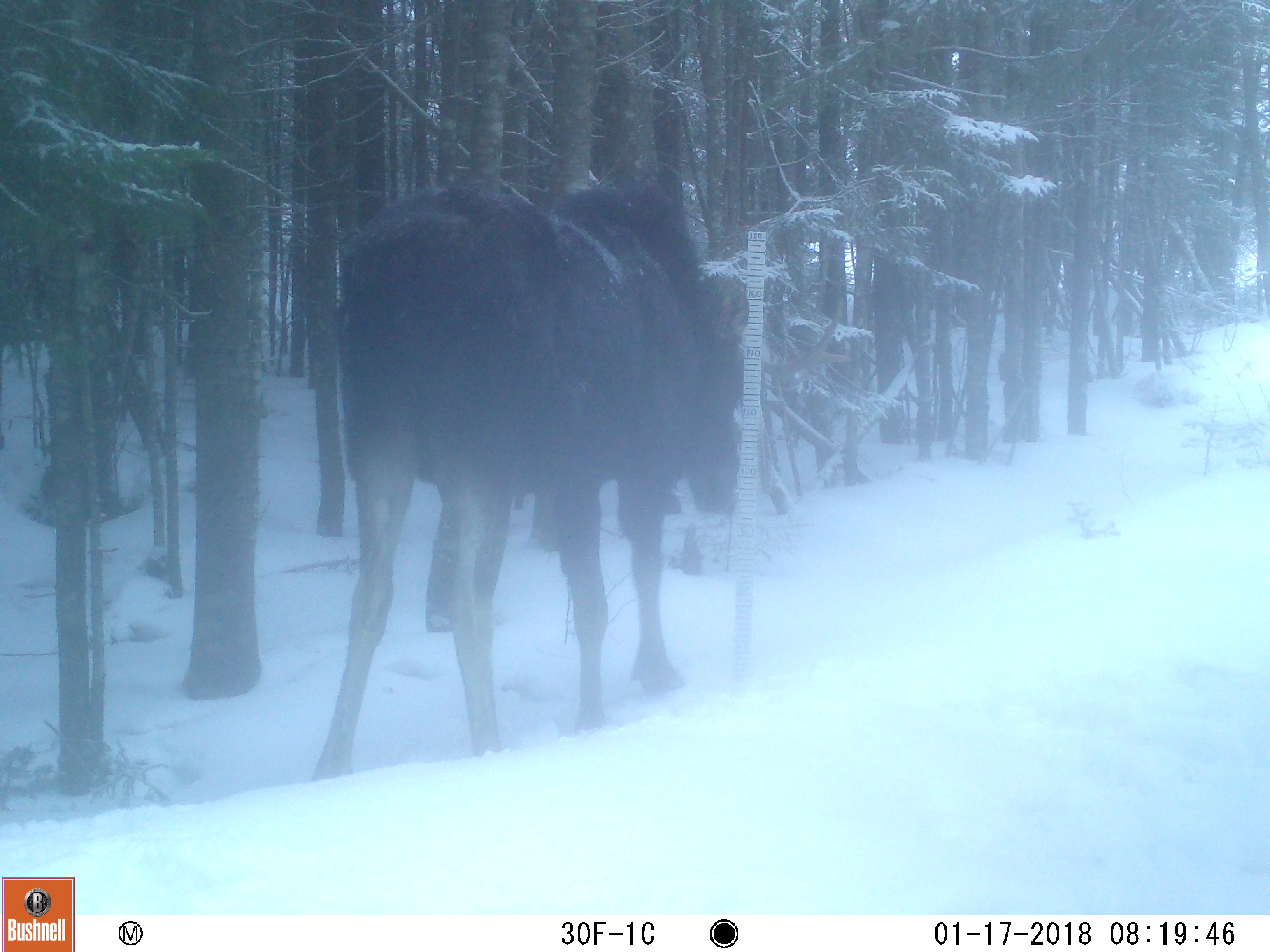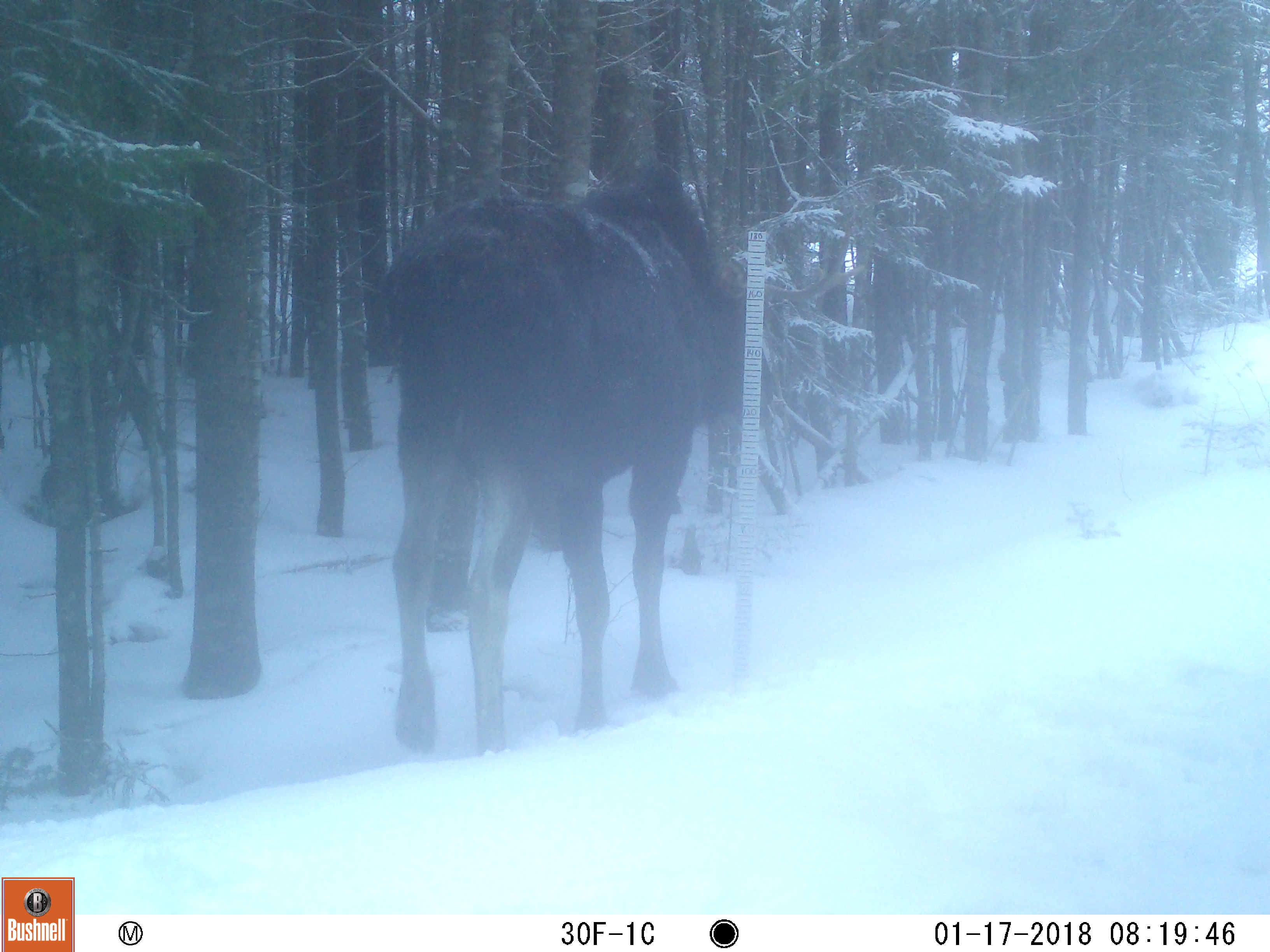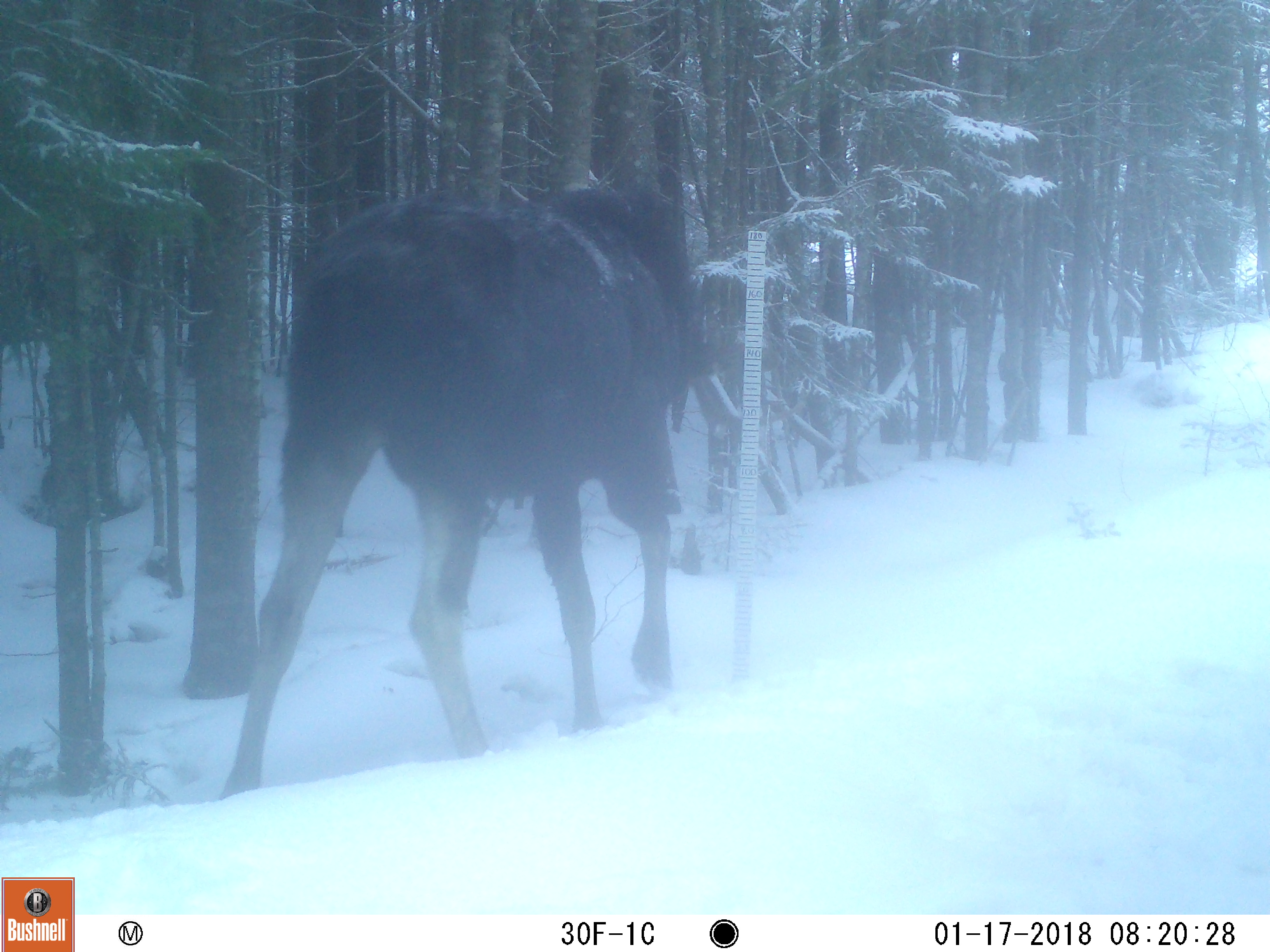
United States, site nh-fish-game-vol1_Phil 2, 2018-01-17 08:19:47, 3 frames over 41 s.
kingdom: Animalia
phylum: Chordata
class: Mammalia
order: Artiodactyla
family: Cervidae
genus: Alces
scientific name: Alces alces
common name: moose